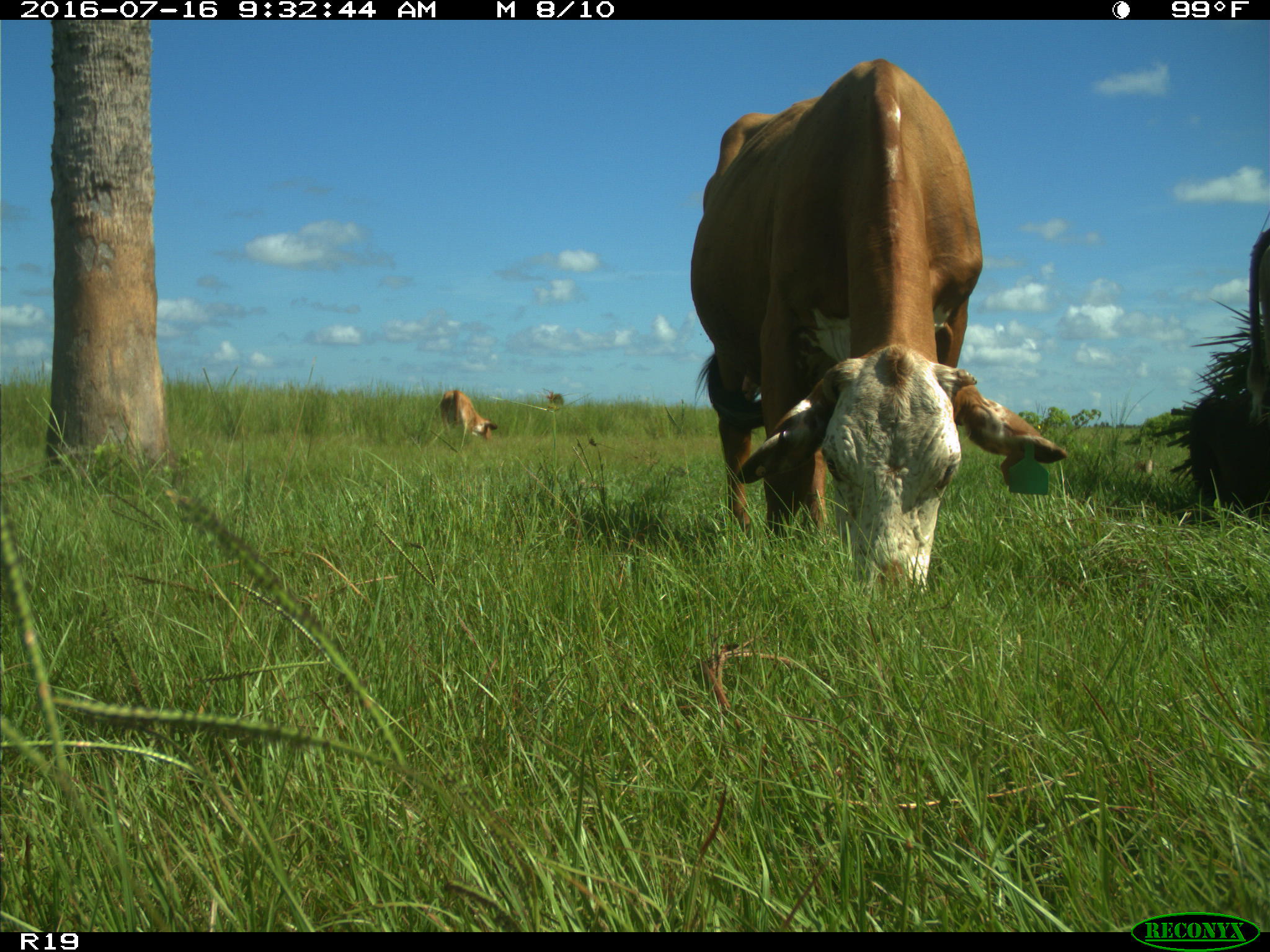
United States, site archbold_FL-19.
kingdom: Animalia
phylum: Chordata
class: Mammalia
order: Artiodactyla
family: Bovidae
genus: Bos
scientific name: Bos taurus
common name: domestic cow